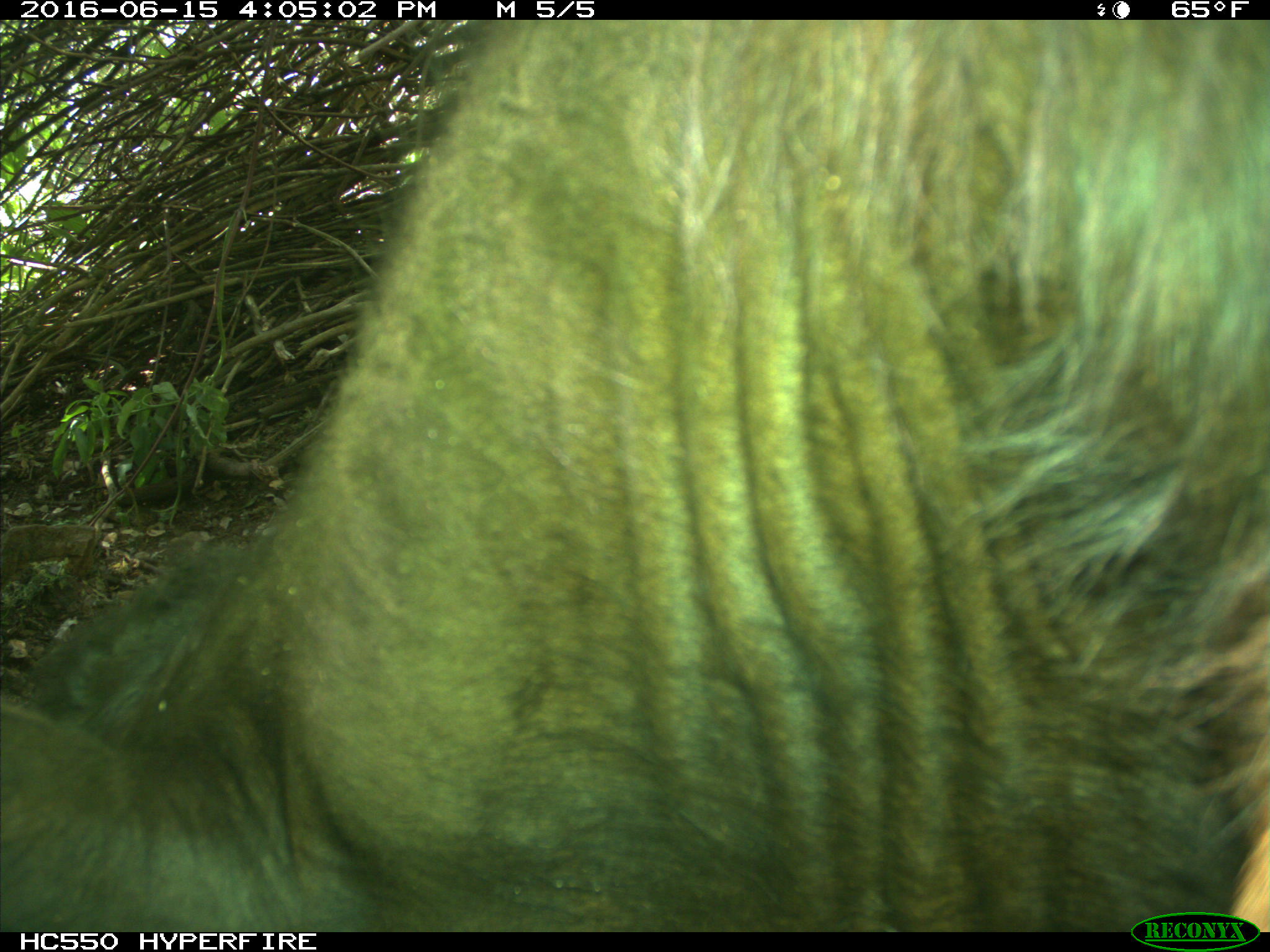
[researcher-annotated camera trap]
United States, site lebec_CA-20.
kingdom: Animalia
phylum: Chordata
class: Mammalia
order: Artiodactyla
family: Bovidae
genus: Bos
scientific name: Bos taurus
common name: domestic cow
Bos taurus (domestic cow).